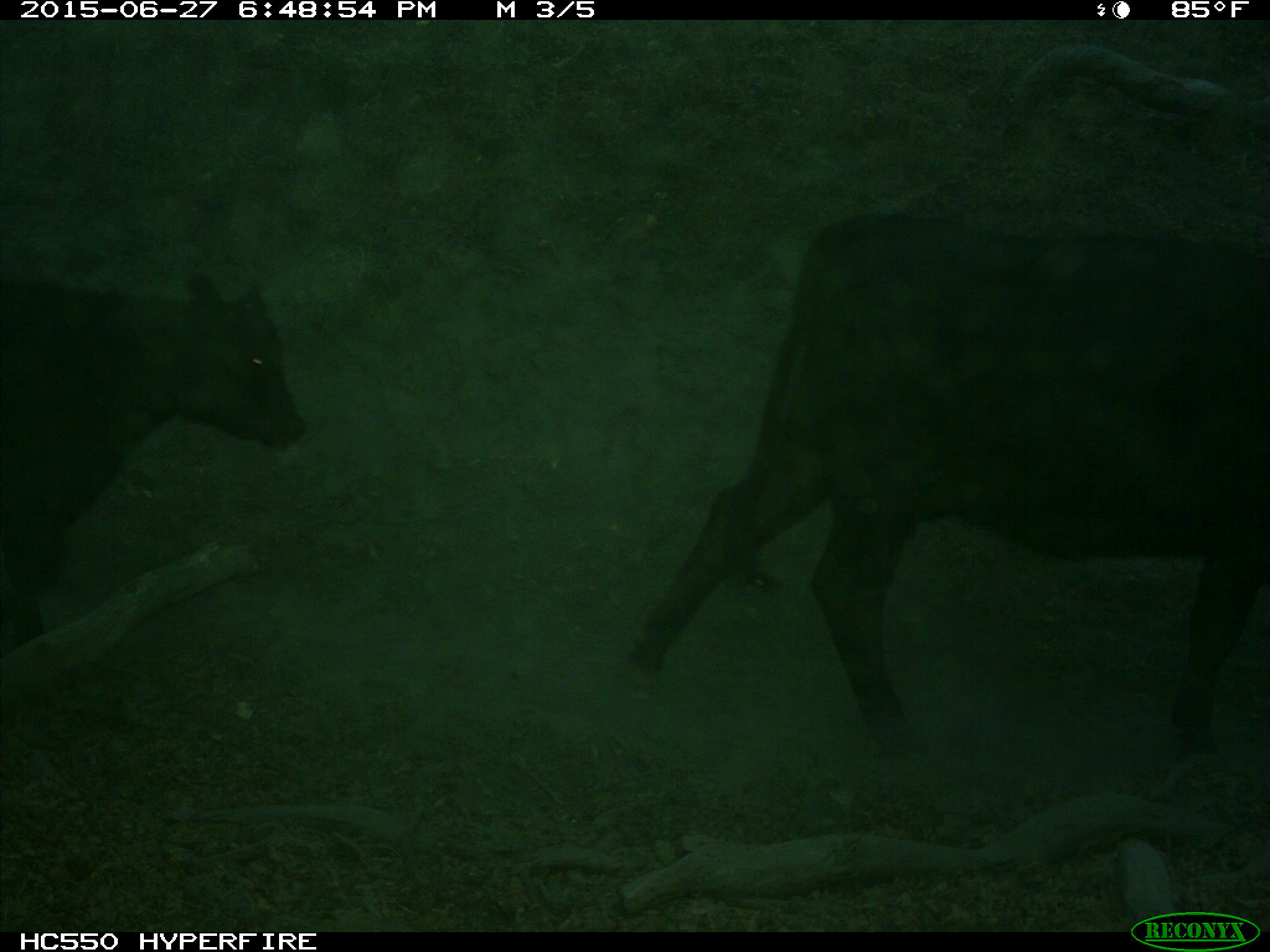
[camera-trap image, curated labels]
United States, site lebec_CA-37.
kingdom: Animalia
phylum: Chordata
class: Mammalia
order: Artiodactyla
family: Bovidae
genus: Bos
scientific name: Bos taurus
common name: domestic cow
Bos taurus (domestic cow).